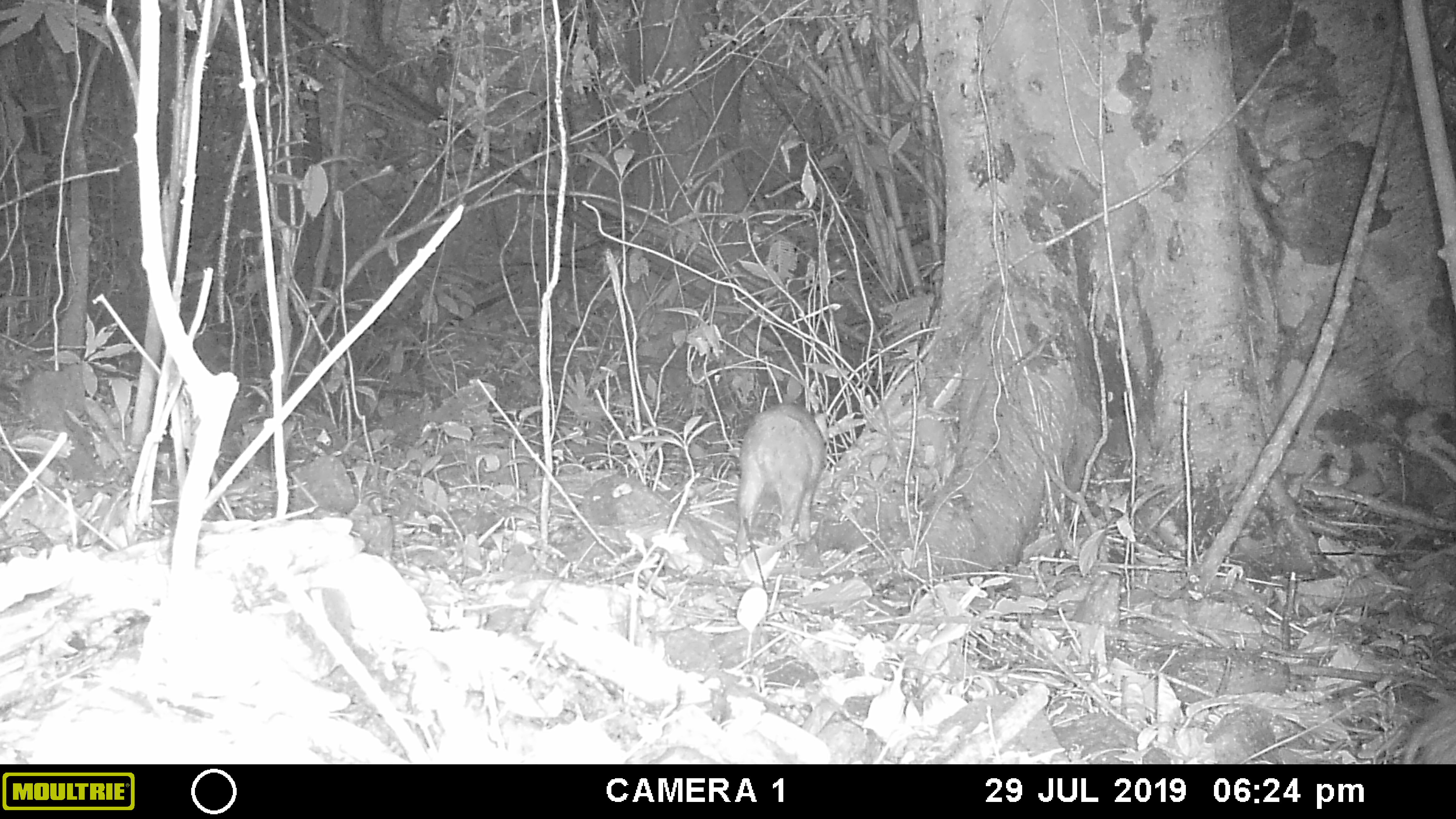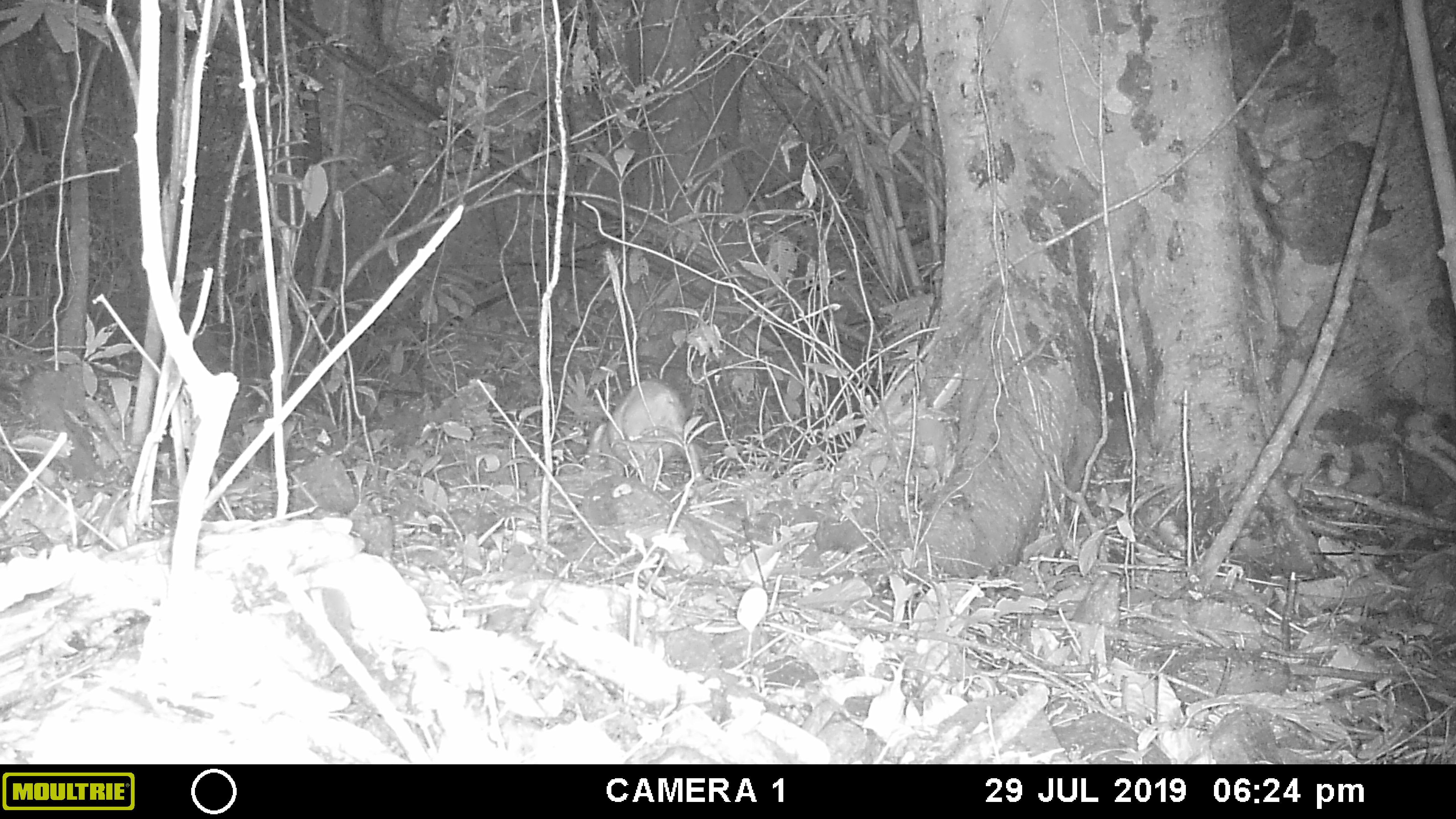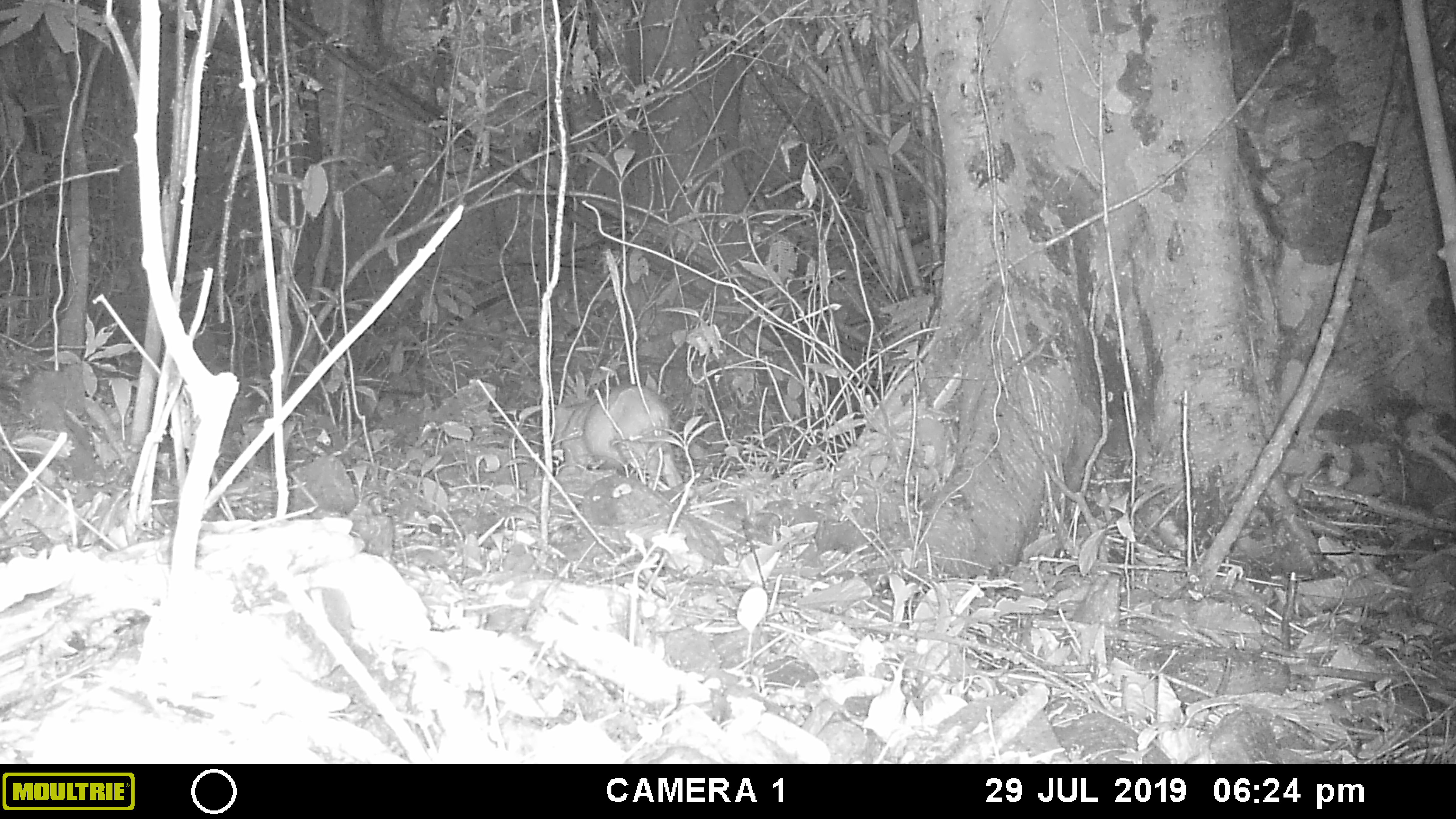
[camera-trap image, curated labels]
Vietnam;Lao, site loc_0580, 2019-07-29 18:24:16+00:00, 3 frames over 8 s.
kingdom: Animalia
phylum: Chordata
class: Mammalia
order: Artiodactyla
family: Suidae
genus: Sus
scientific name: Sus scrofa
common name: eurasian wild pig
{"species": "eurasian wild pig (Sus scrofa)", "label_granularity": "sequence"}